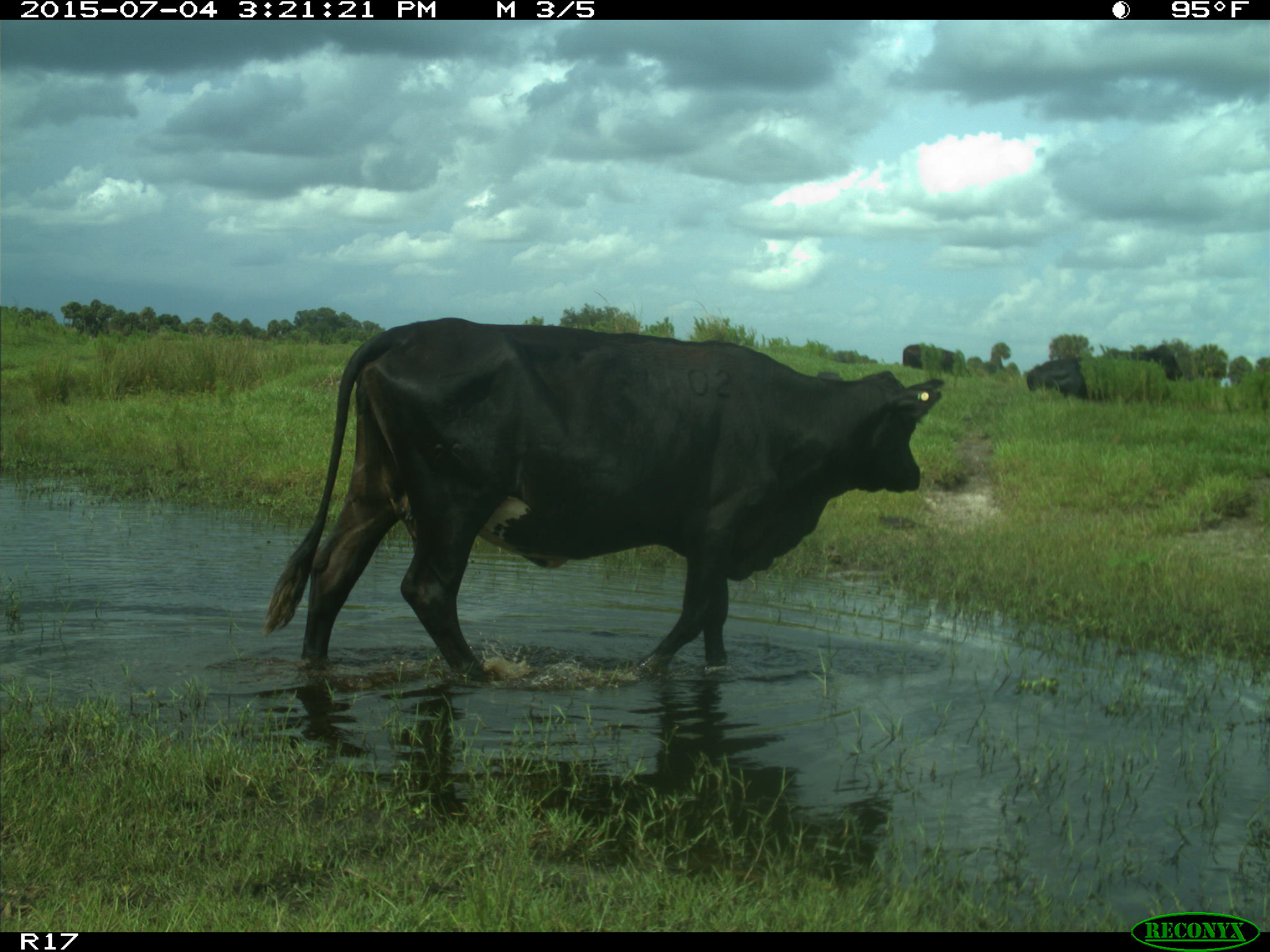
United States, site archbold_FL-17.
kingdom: Animalia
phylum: Chordata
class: Mammalia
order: Artiodactyla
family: Bovidae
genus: Bos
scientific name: Bos taurus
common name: domestic cow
Bos taurus (domestic cow).